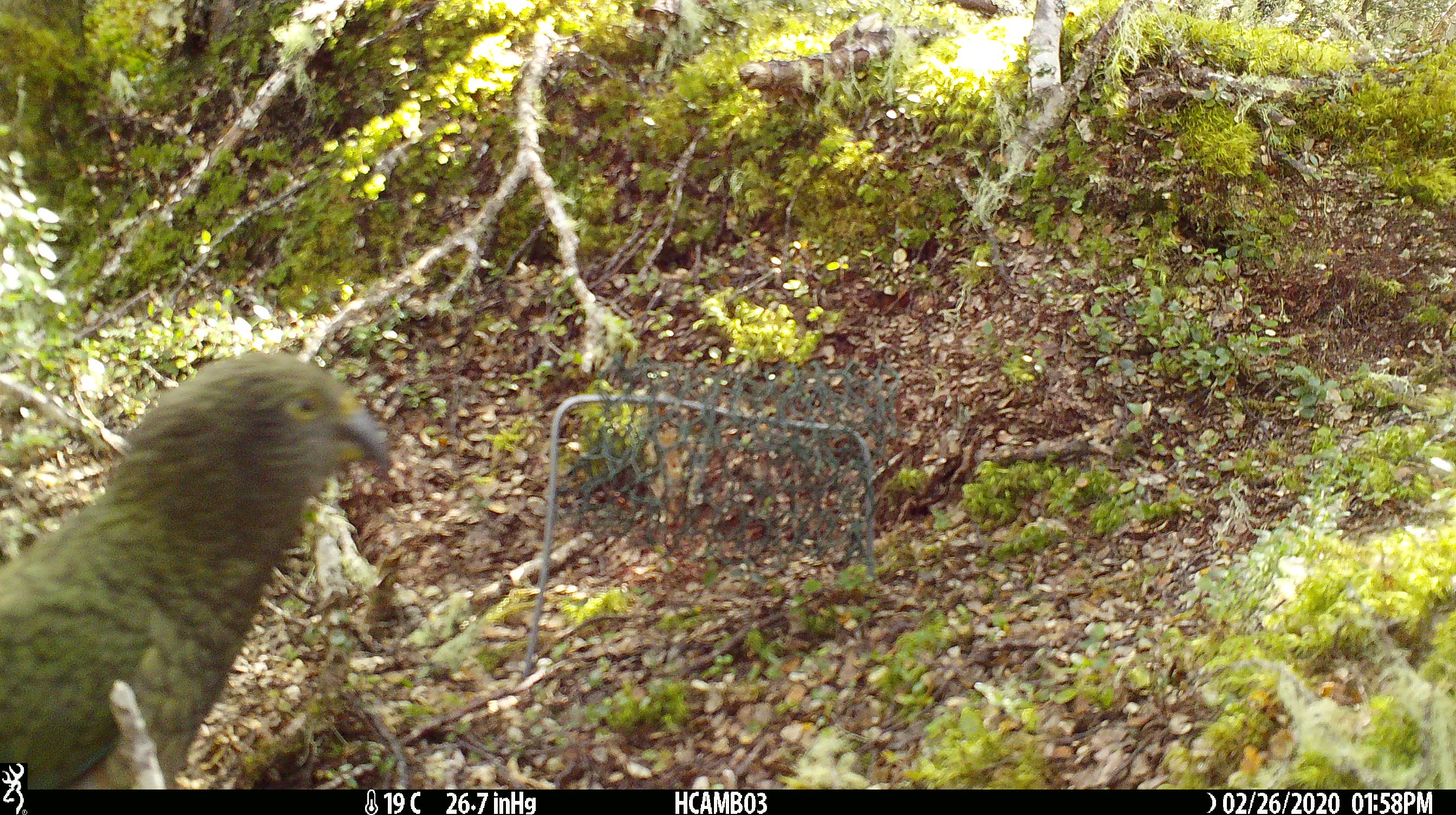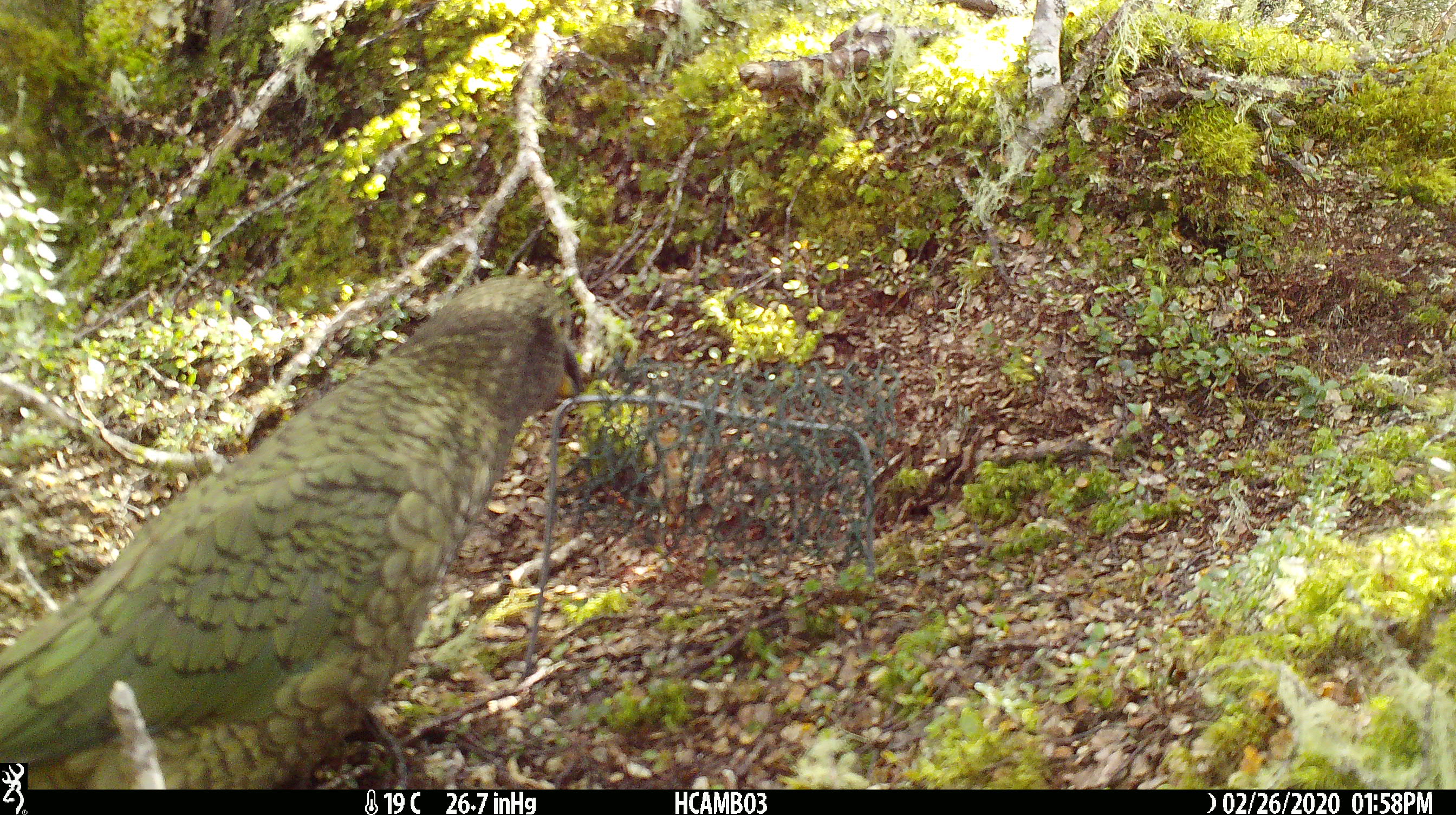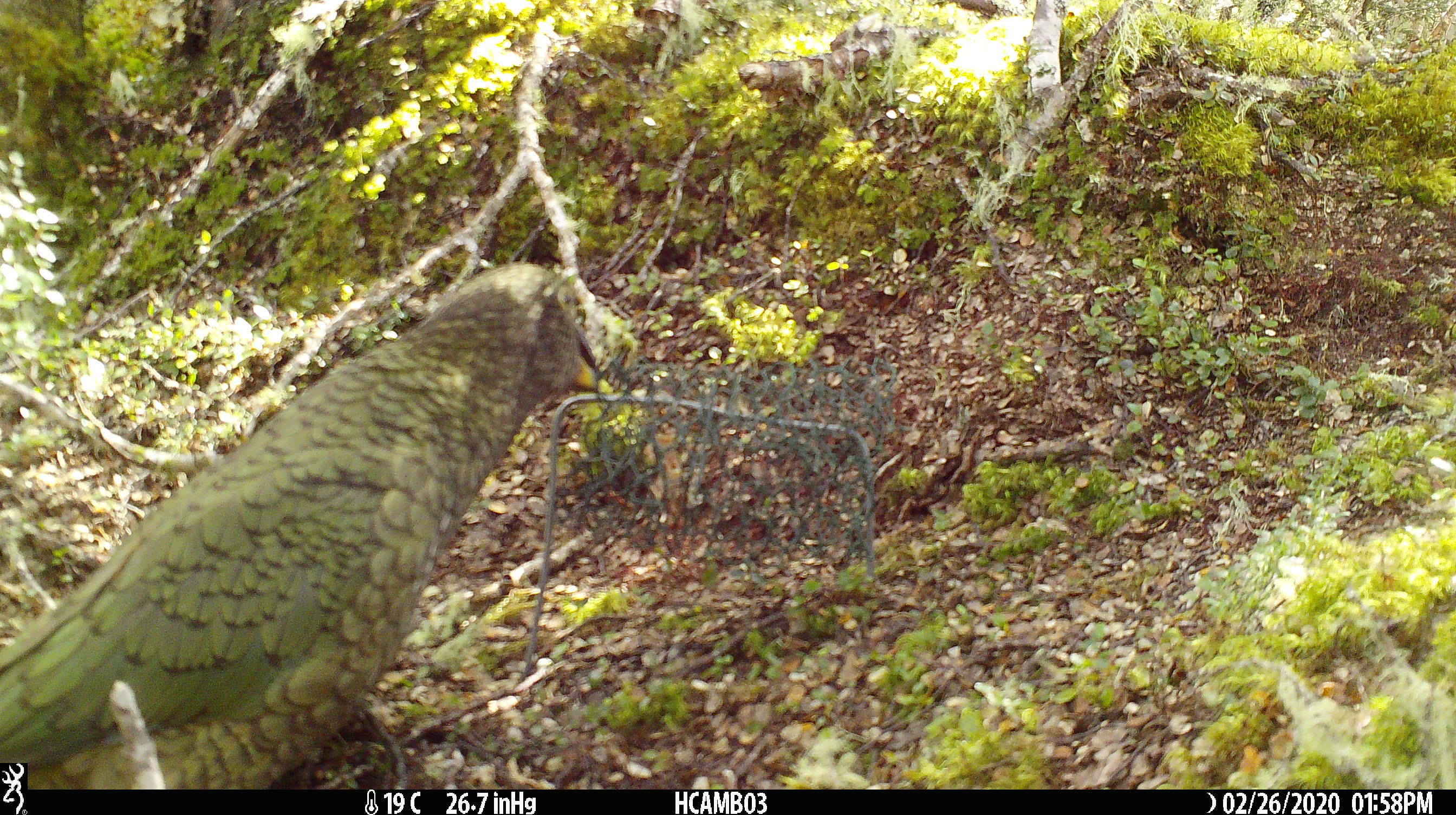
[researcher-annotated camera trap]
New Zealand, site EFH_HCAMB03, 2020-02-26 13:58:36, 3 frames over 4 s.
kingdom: Animalia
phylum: Chordata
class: Aves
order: Psittaciformes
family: Strigopidae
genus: Nestor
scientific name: Nestor notabilis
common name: kea